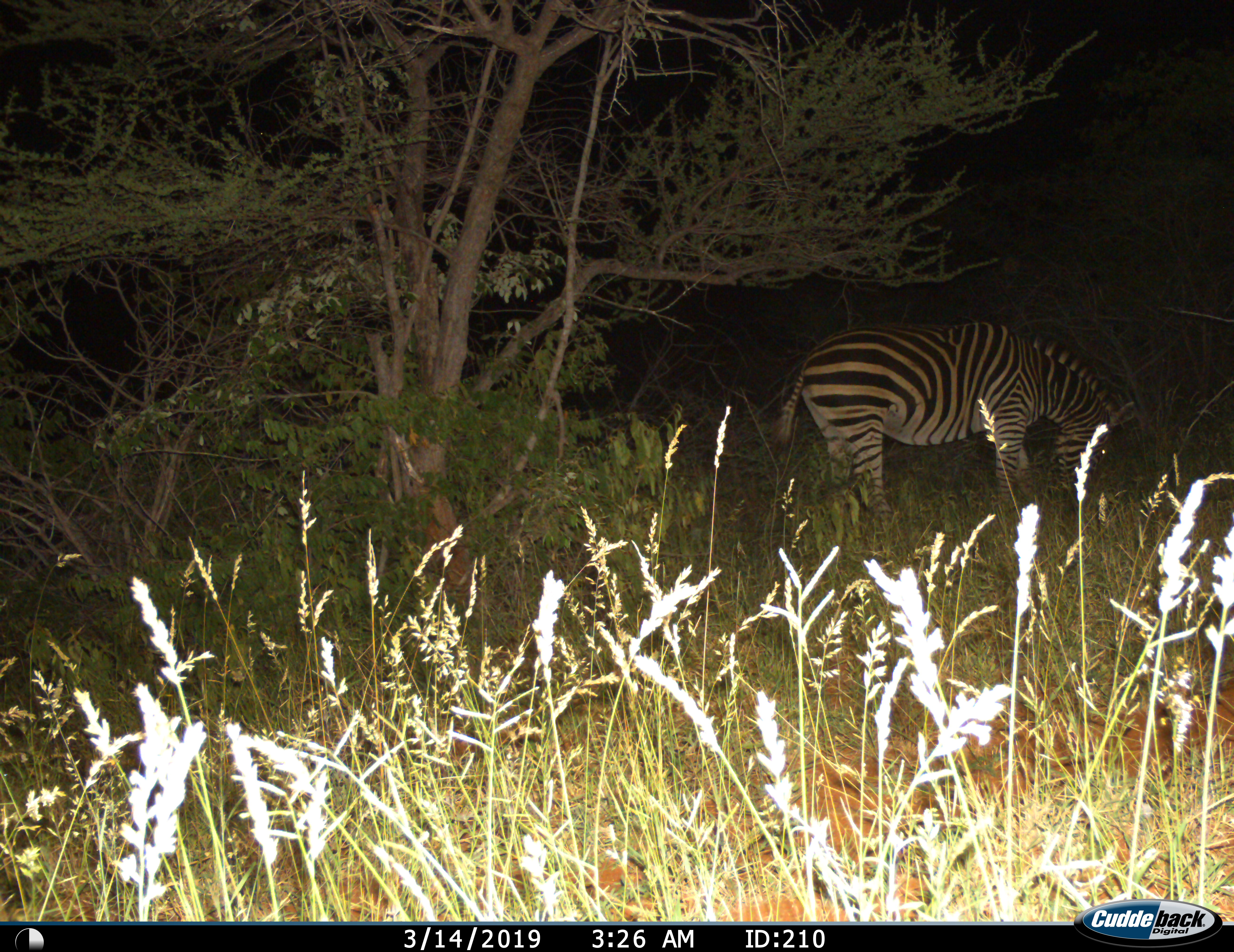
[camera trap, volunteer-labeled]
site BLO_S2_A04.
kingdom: Animalia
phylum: Chordata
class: Mammalia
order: Perissodactyla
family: Equidae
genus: Equus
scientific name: Equus quagga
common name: plains zebra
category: zebraplains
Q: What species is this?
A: Zebraplains (plains zebra) (Equus quagga).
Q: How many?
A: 1.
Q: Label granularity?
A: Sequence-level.